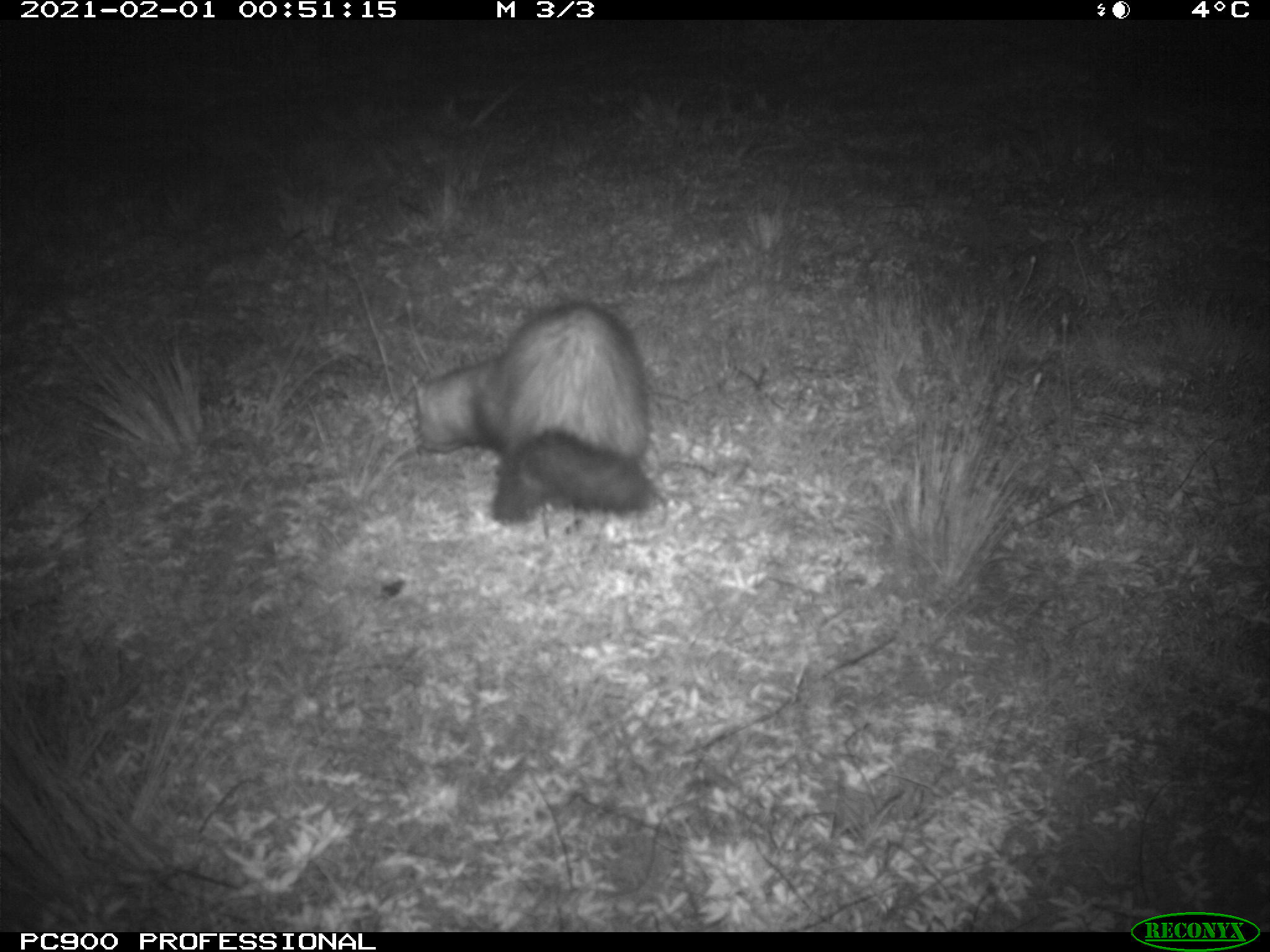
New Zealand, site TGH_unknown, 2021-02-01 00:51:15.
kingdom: Animalia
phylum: Chordata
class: Mammalia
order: Carnivora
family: Mustelidae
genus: Mustela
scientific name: Mustela furo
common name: ferret